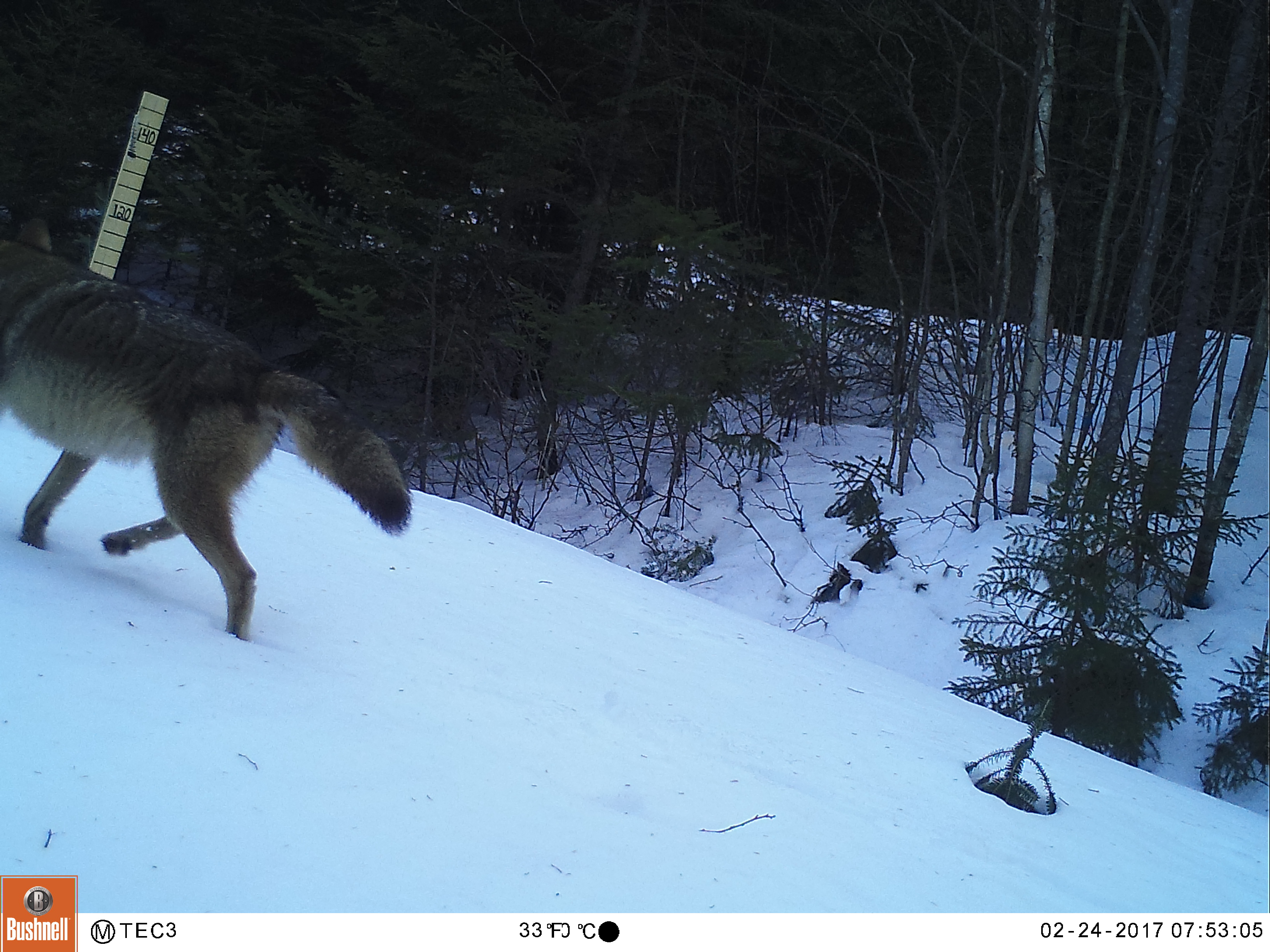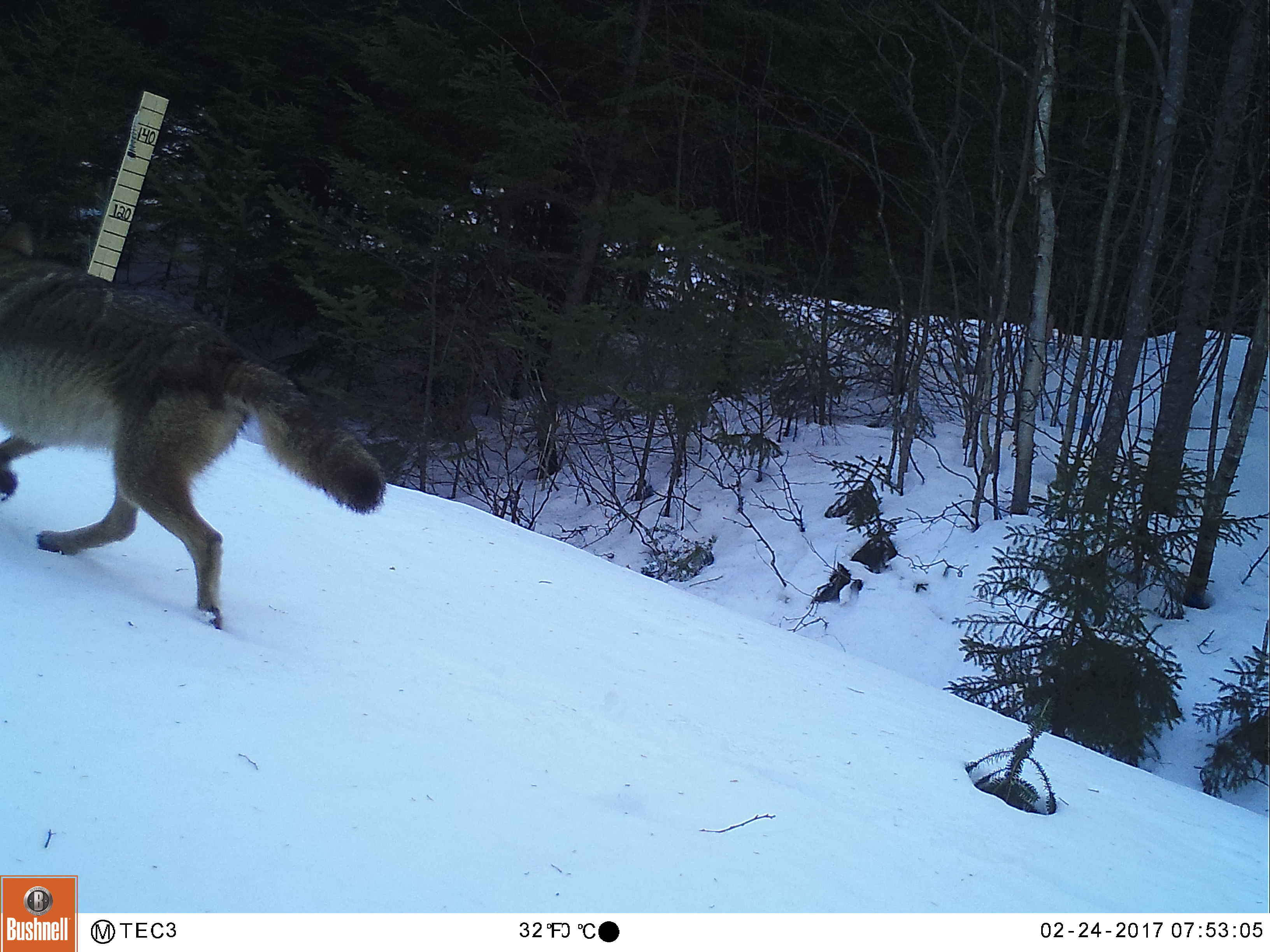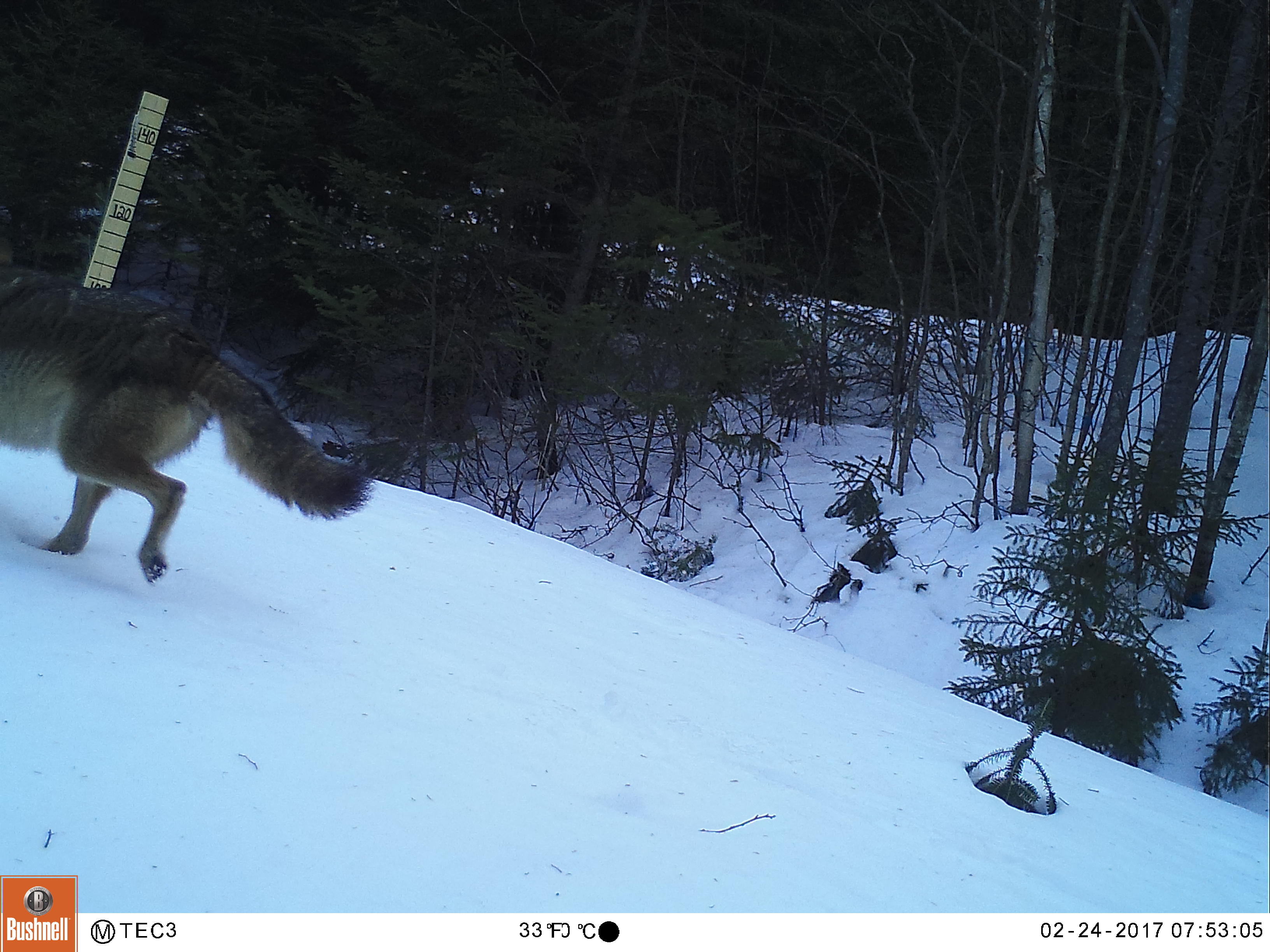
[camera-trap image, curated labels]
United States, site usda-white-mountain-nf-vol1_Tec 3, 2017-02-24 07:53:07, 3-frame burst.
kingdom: Animalia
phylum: Chordata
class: Mammalia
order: Carnivora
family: Canidae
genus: Canis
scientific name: Canis latrans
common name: coyote